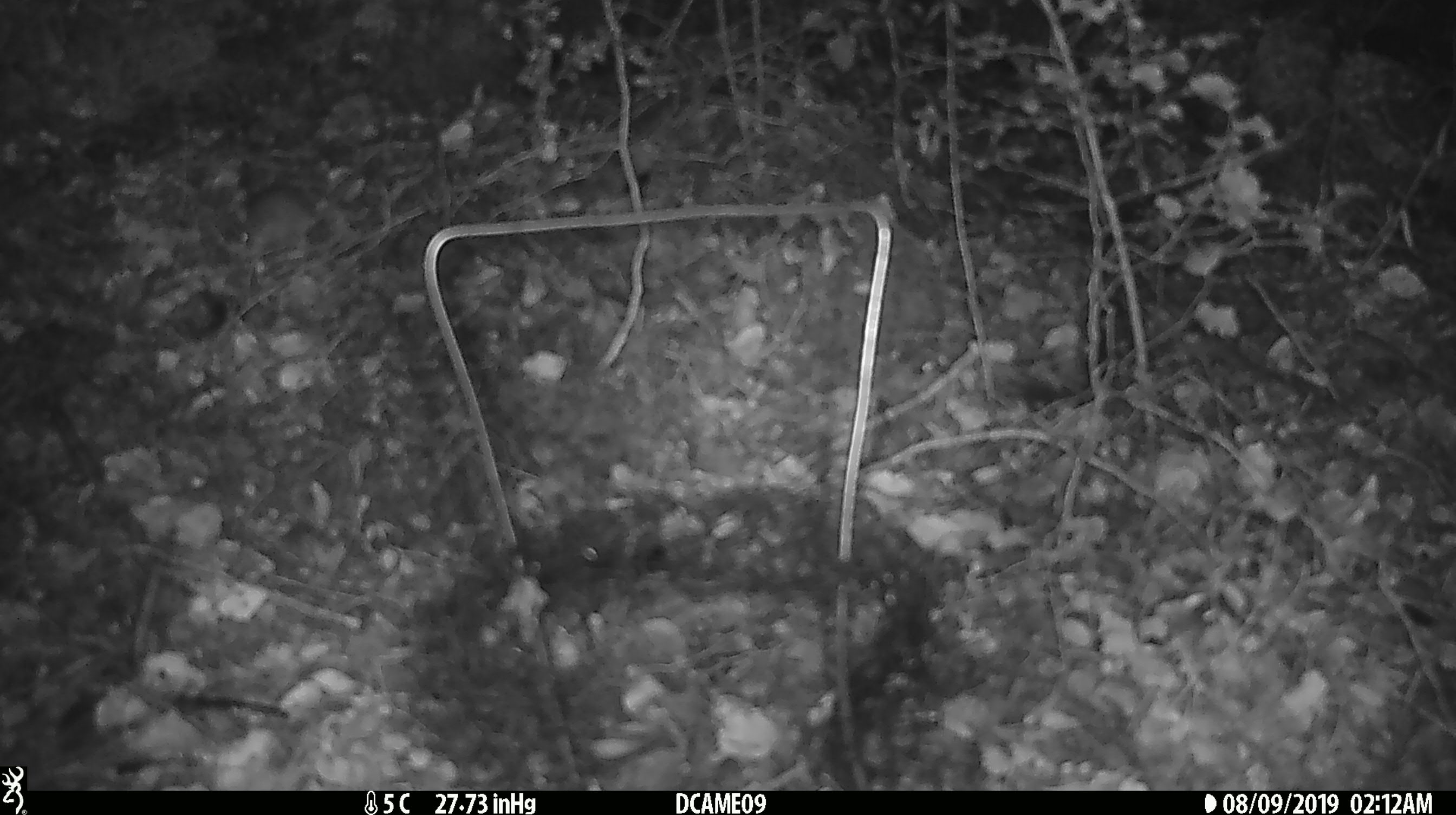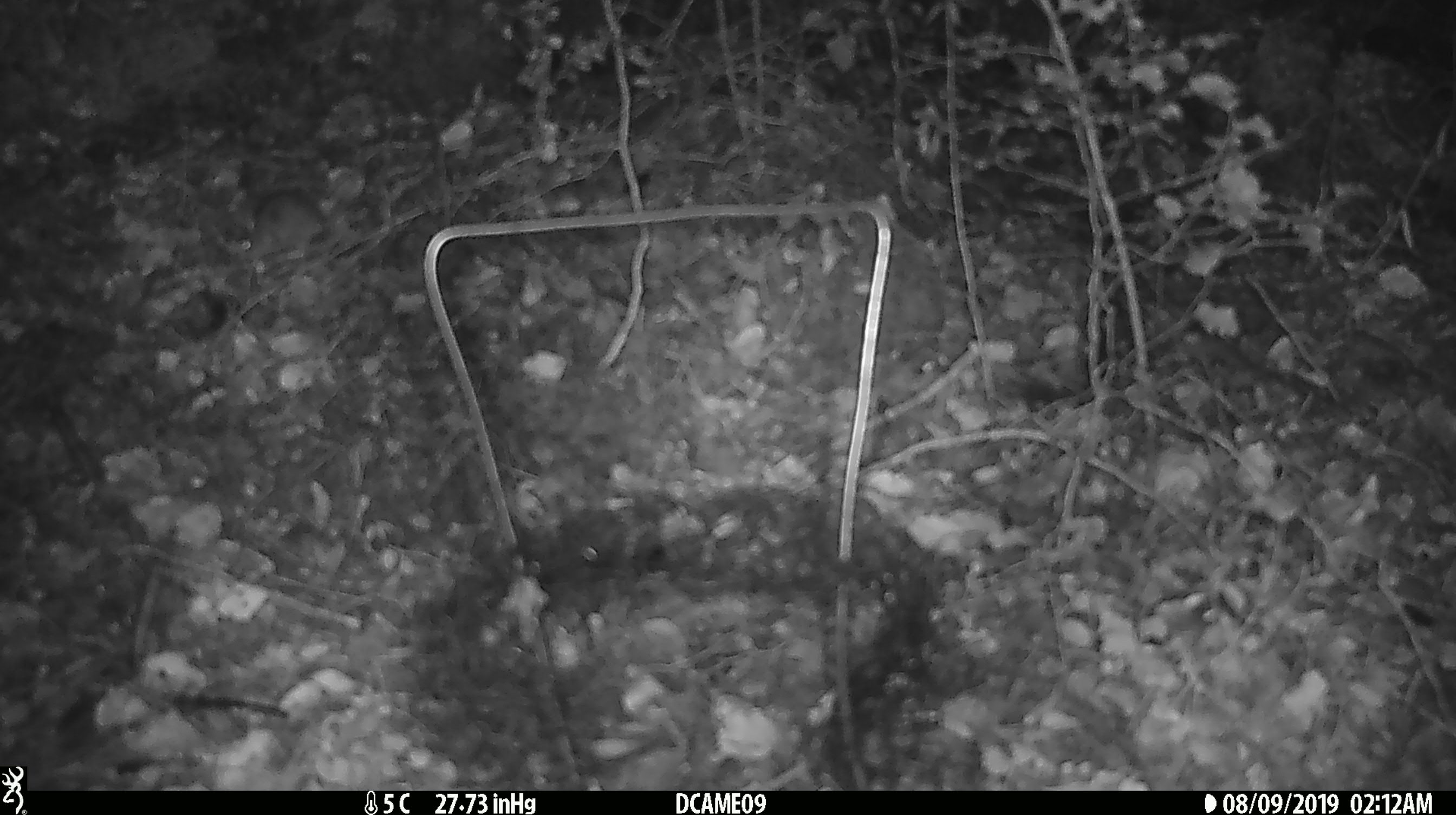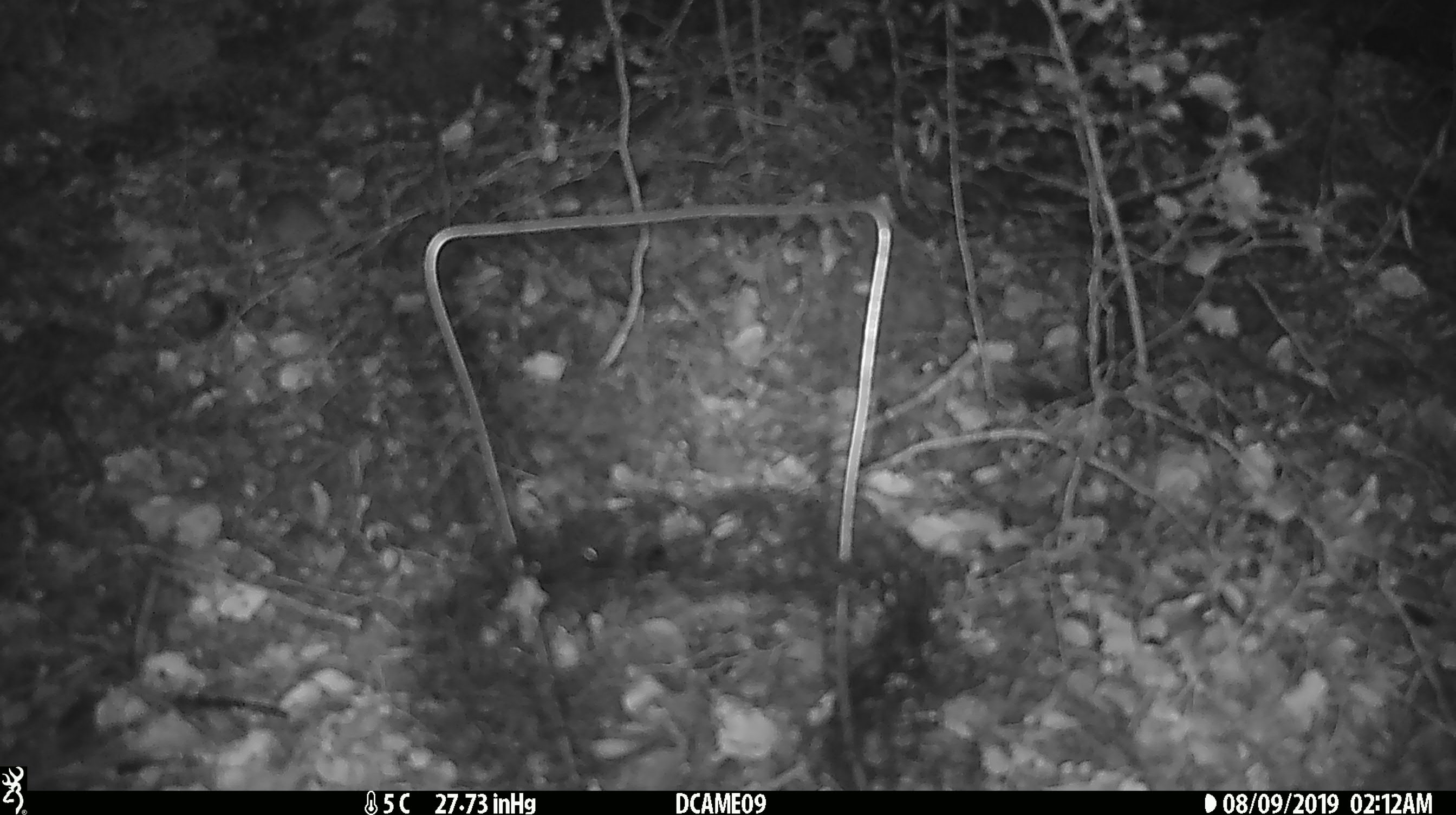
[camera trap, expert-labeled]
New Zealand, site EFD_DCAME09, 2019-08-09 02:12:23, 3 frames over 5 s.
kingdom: Animalia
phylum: Chordata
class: Mammalia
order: Rodentia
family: Muridae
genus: Mus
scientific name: Mus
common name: mouse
Mouse (Mus).